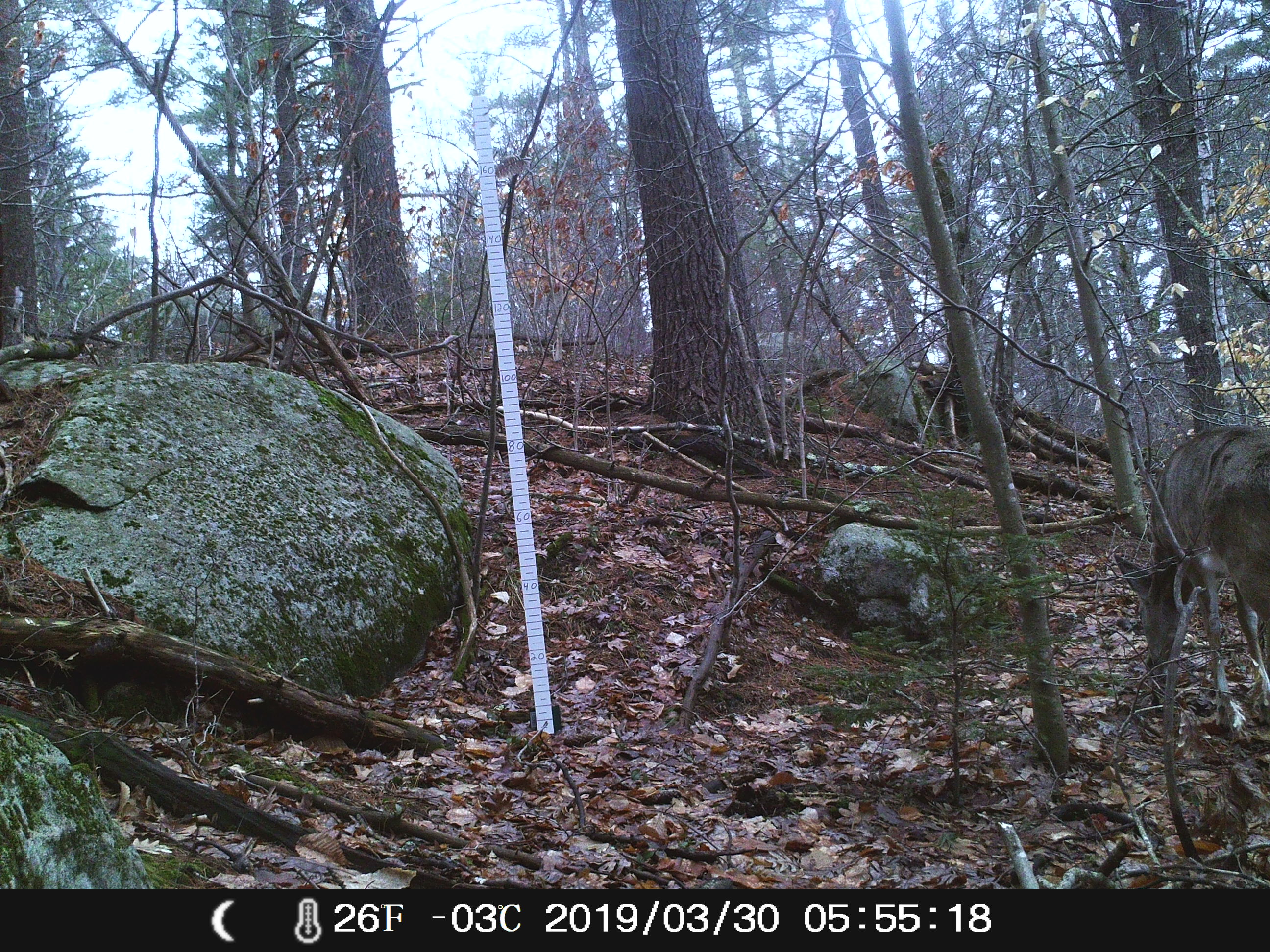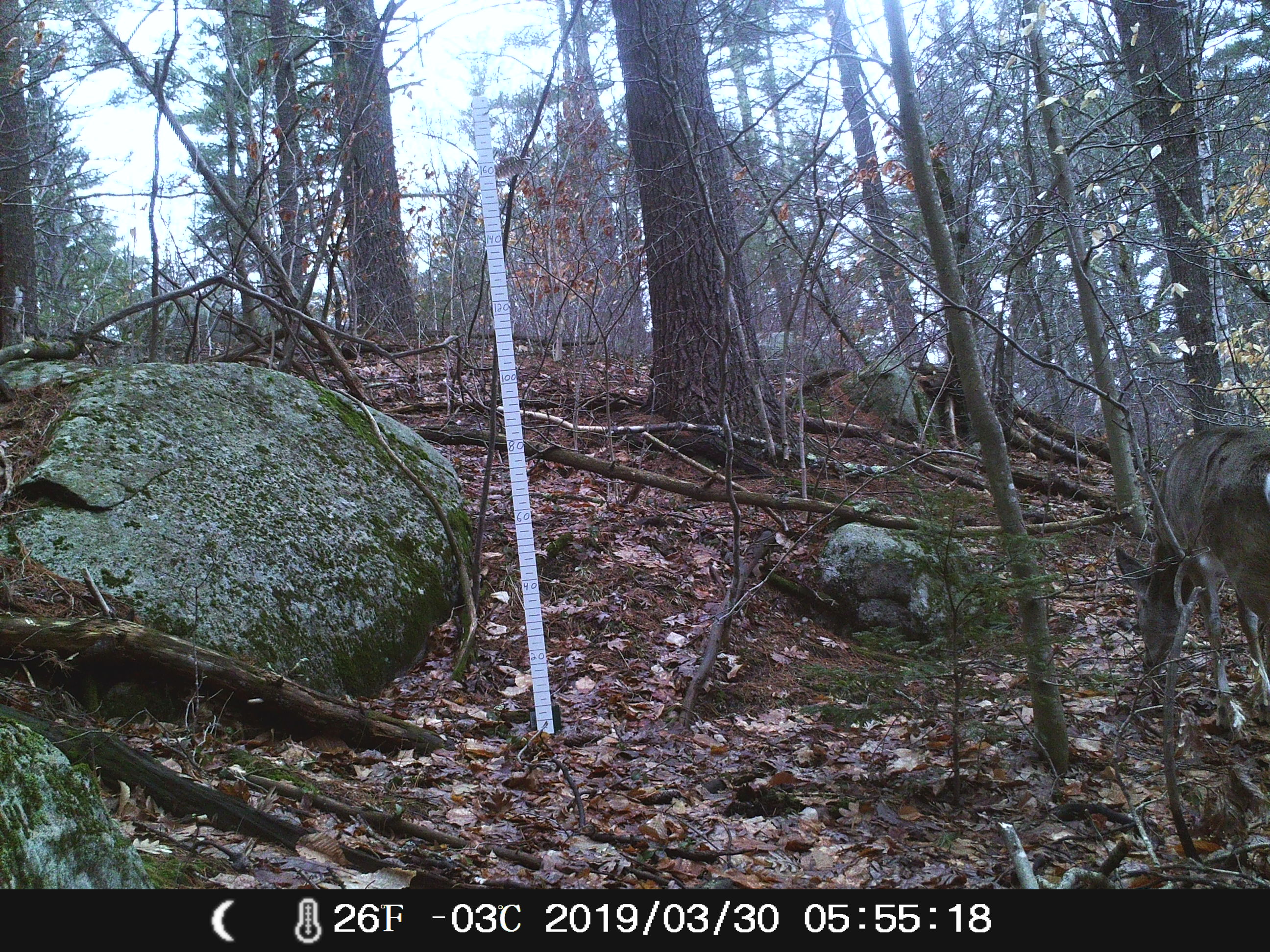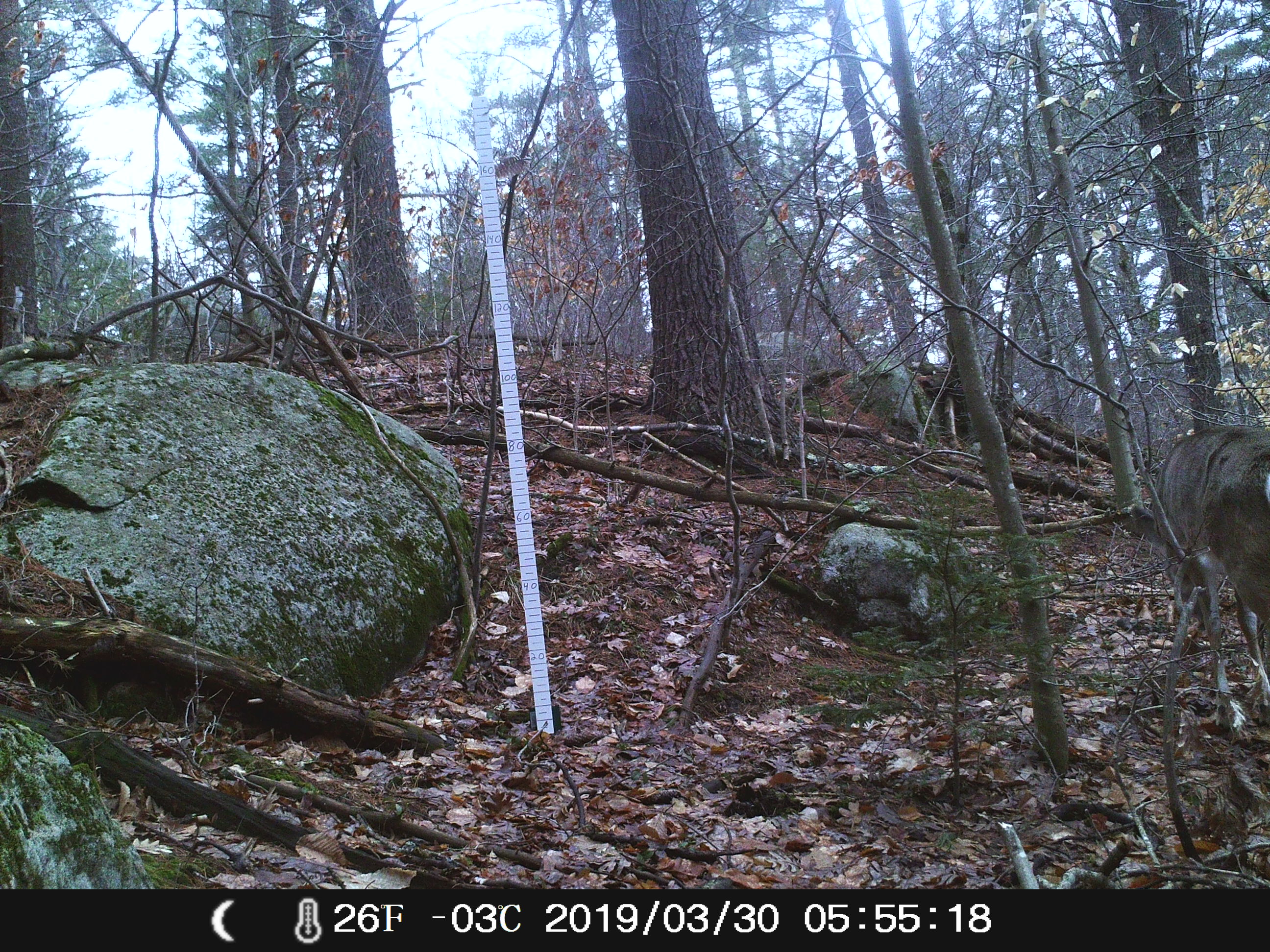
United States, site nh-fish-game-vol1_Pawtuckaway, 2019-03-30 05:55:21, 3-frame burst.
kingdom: Animalia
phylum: Chordata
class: Mammalia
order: Artiodactyla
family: Cervidae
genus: Odocoileus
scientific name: Odocoileus virginianus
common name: white-tailed deer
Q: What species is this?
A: White-tailed deer (Odocoileus virginianus).